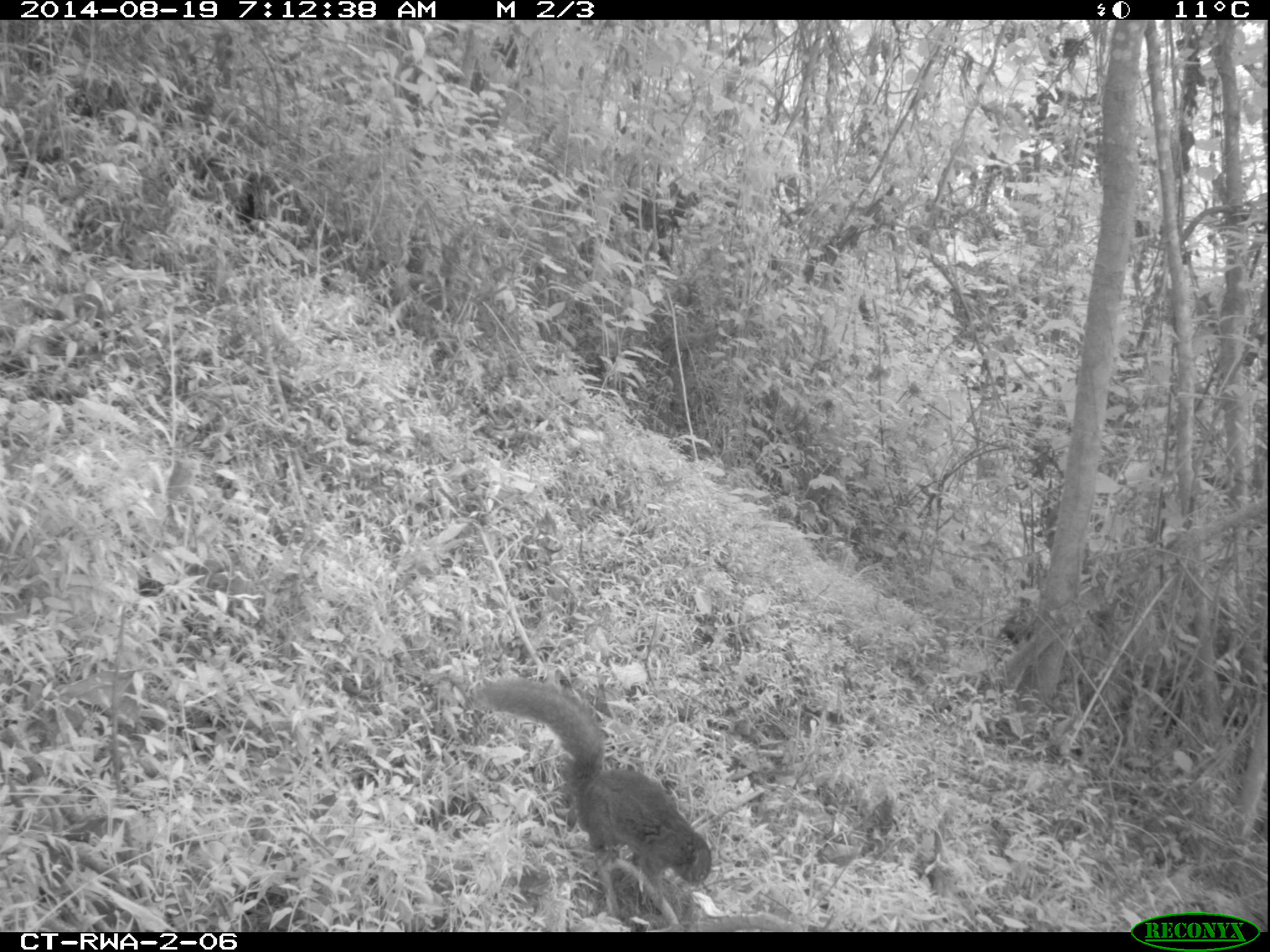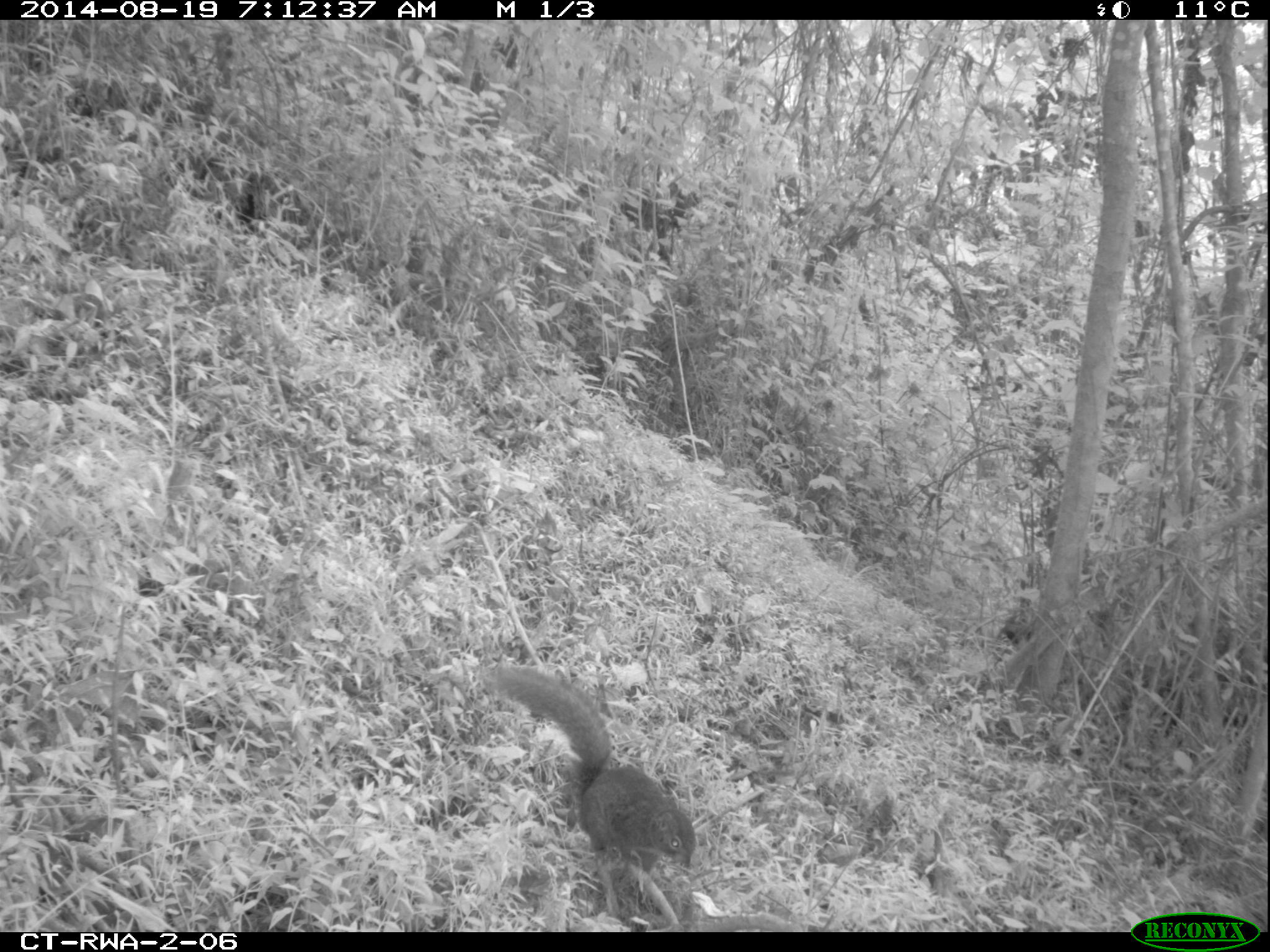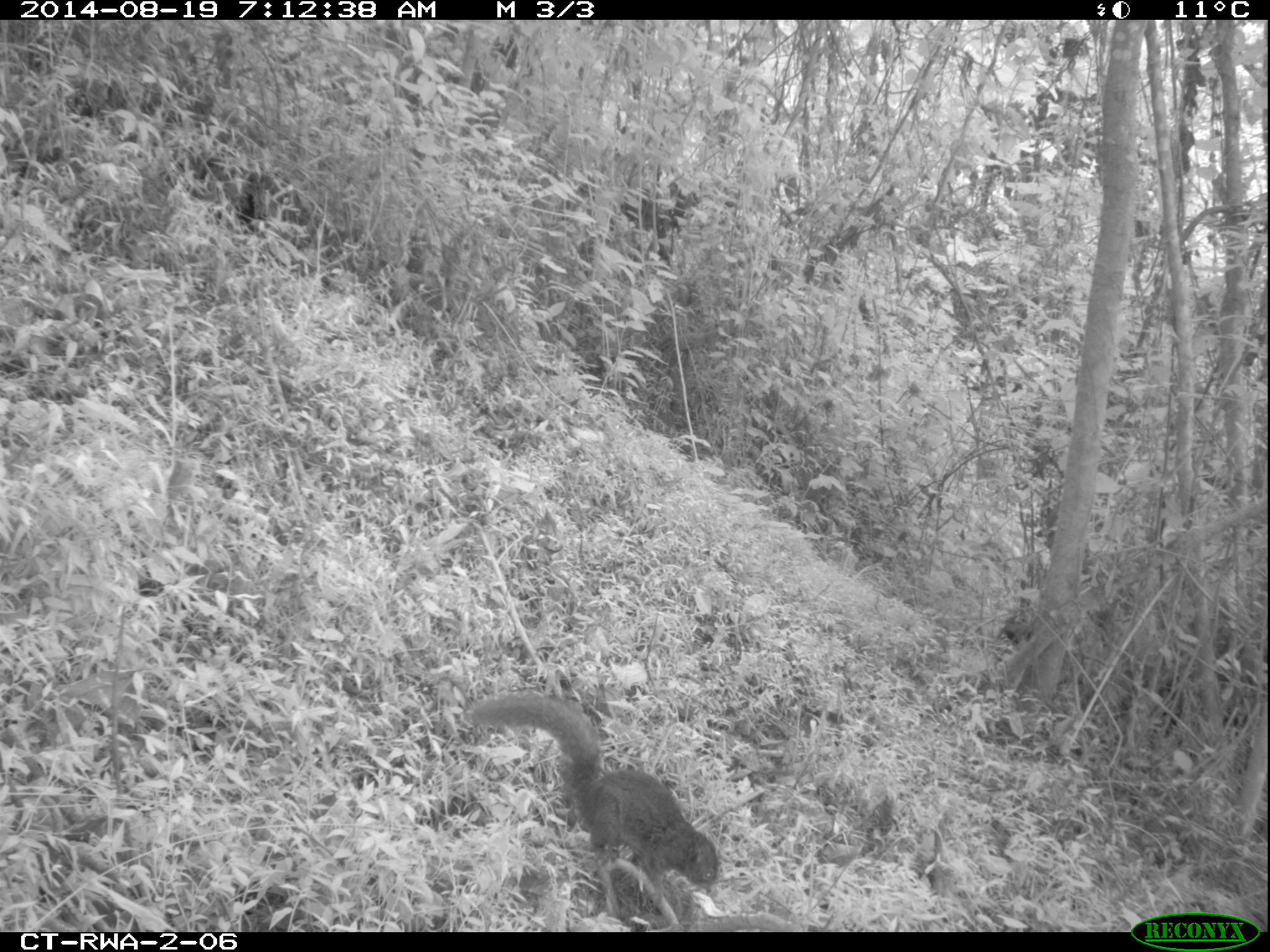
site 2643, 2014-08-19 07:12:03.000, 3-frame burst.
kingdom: Animalia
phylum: Chordata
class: Mammalia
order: Rodentia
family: Sciuridae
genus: Funisciurus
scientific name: Funisciurus carruthersi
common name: carruther's mountain squirrel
Funisciurus carruthersi (carruther's mountain squirrel), count 1.